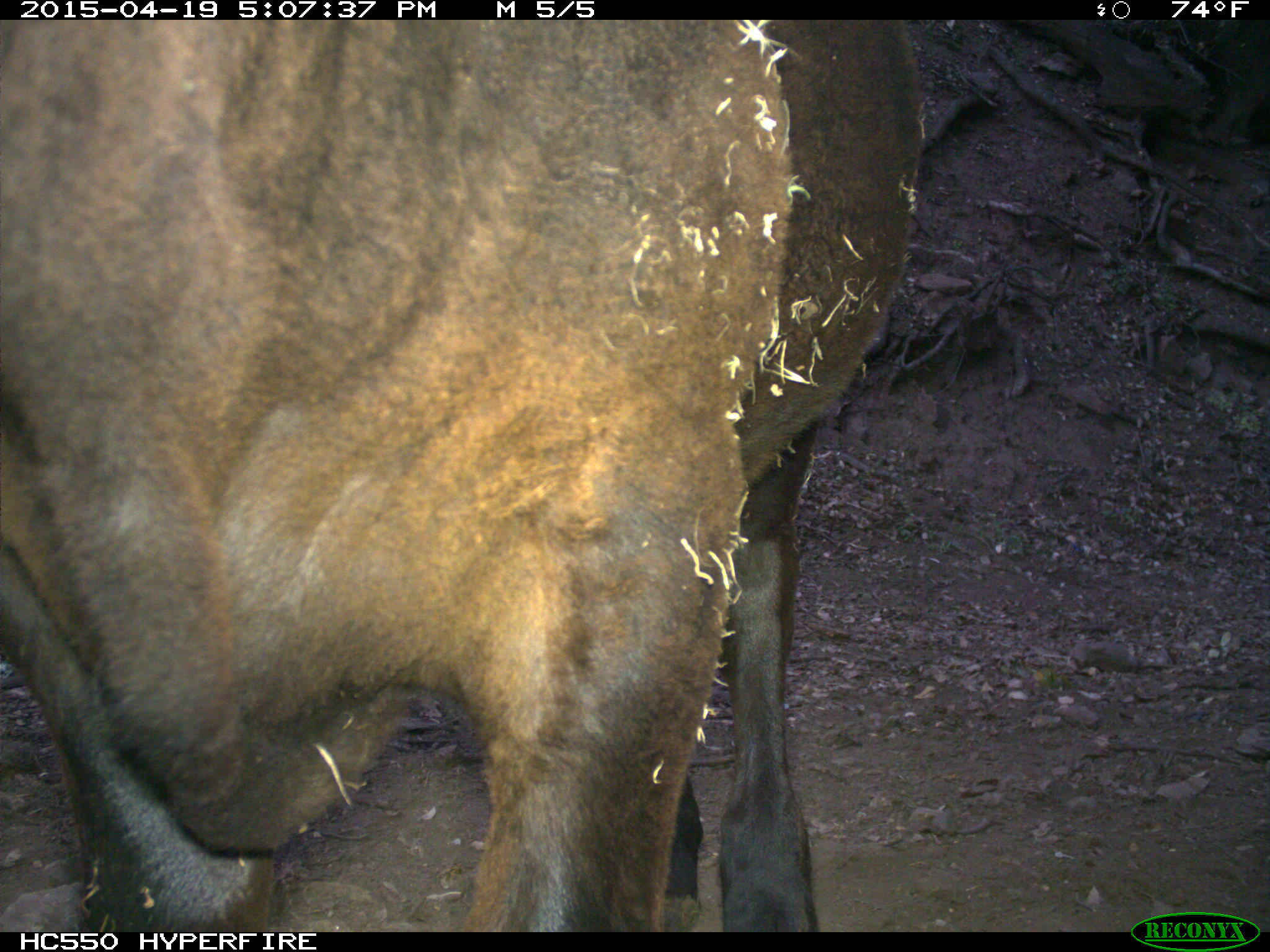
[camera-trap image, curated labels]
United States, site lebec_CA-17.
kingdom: Animalia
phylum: Chordata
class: Mammalia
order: Artiodactyla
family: Bovidae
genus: Bos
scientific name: Bos taurus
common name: domestic cow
Bos taurus (domestic cow).